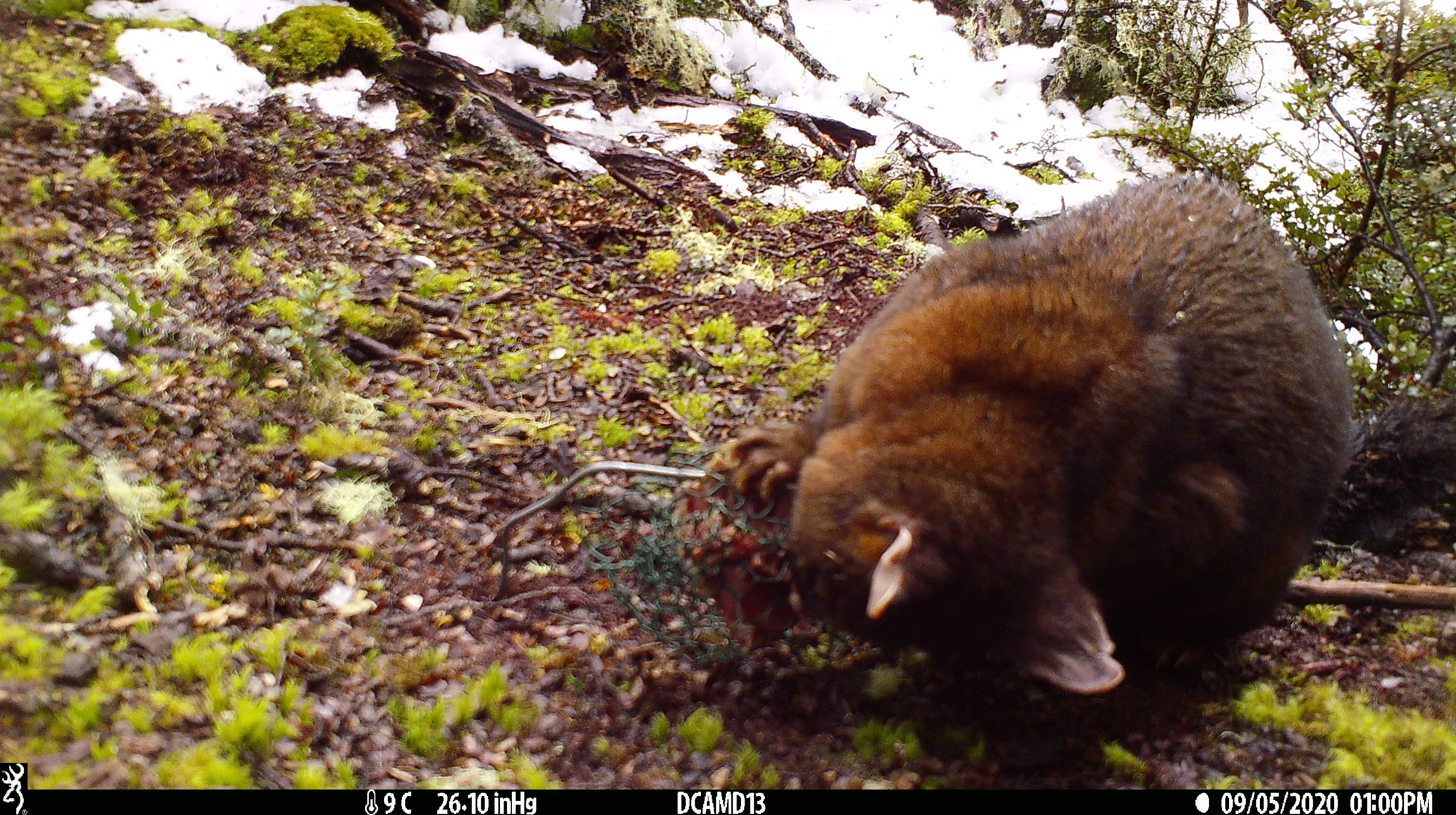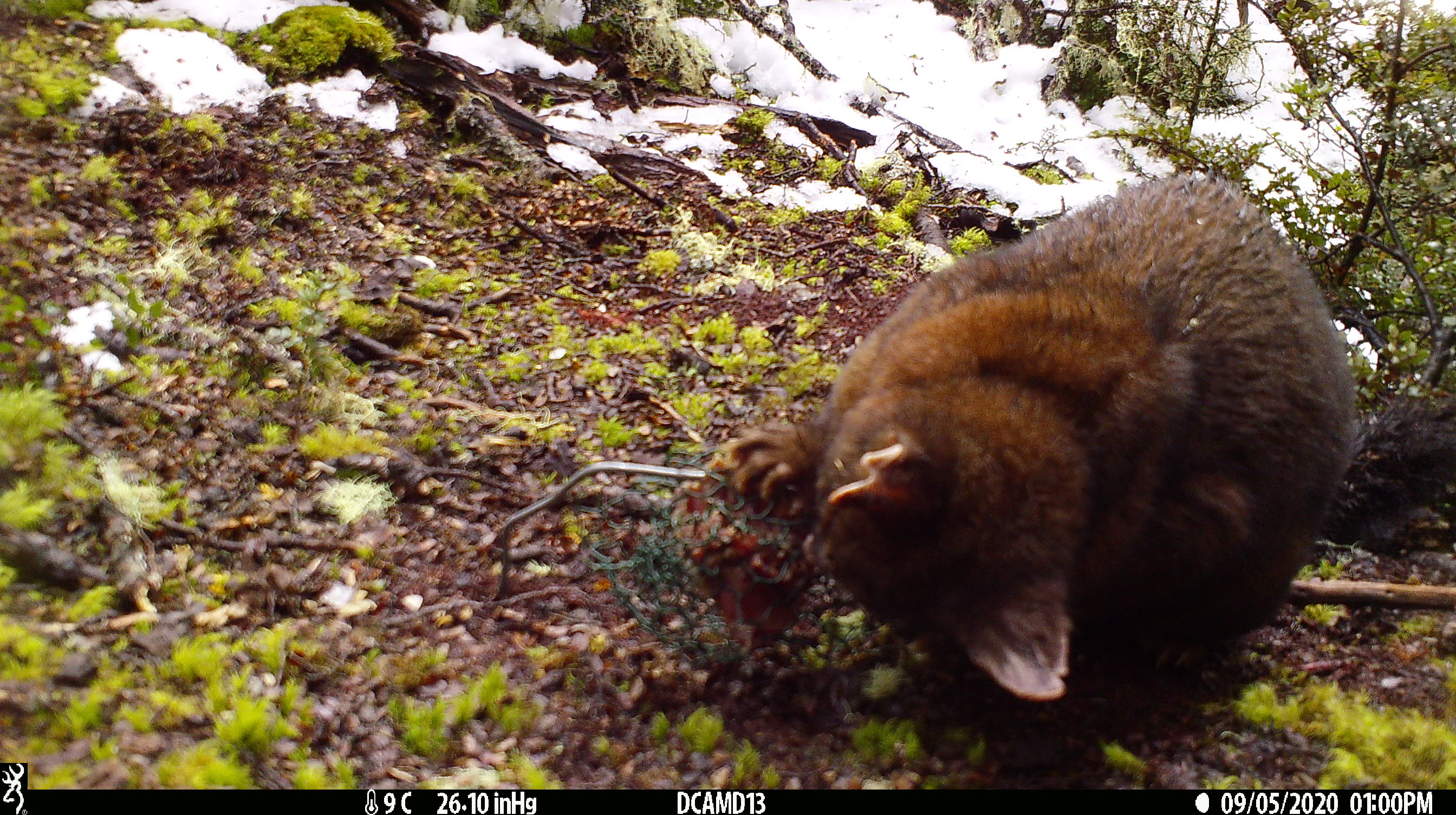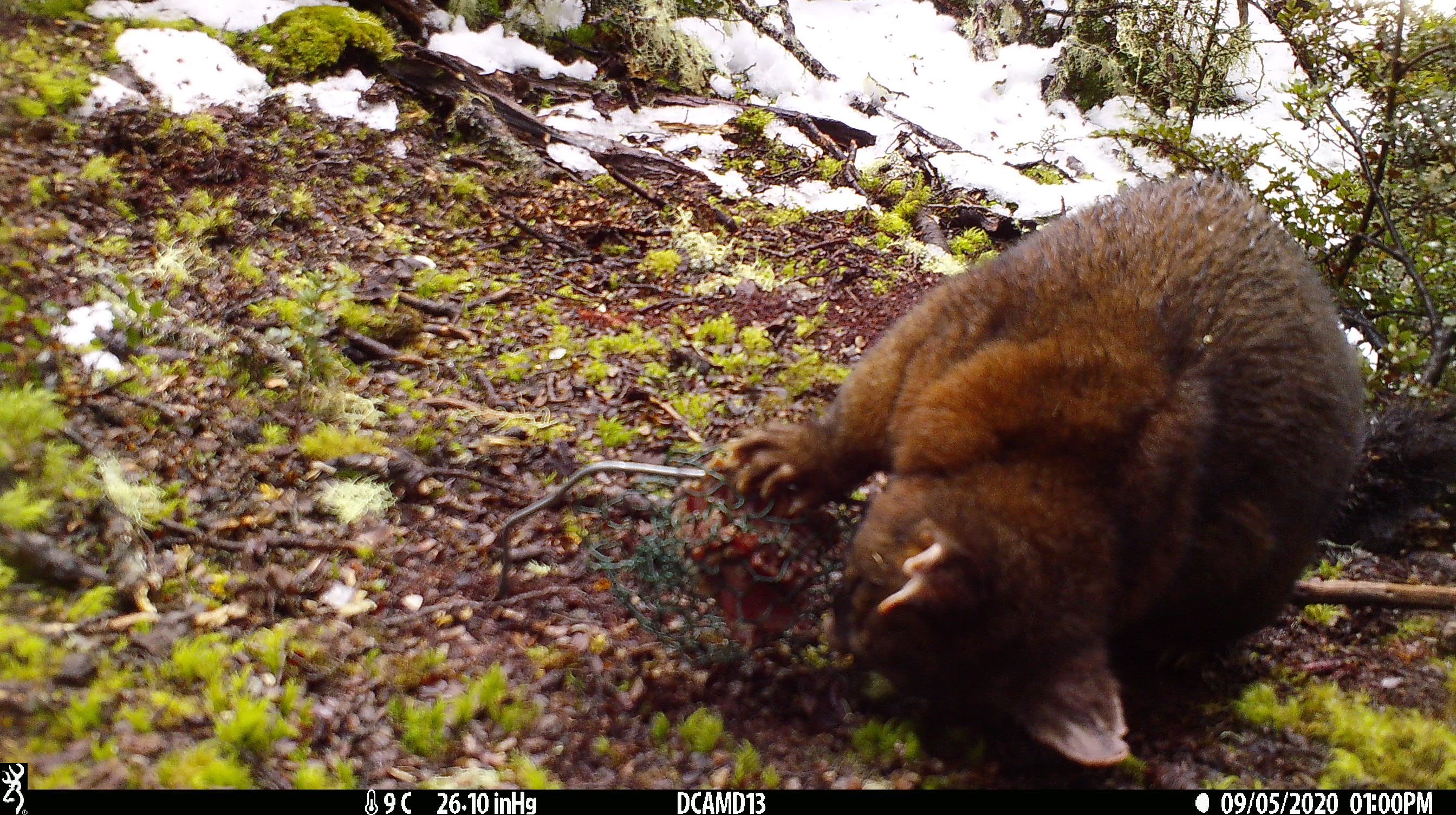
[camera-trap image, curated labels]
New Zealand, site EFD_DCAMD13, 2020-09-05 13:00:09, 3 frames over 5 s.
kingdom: Animalia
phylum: Chordata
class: Mammalia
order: Diprotodontia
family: Phalangeridae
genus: Trichosurus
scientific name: Trichosurus vulpecula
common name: common brushtail possum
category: possum